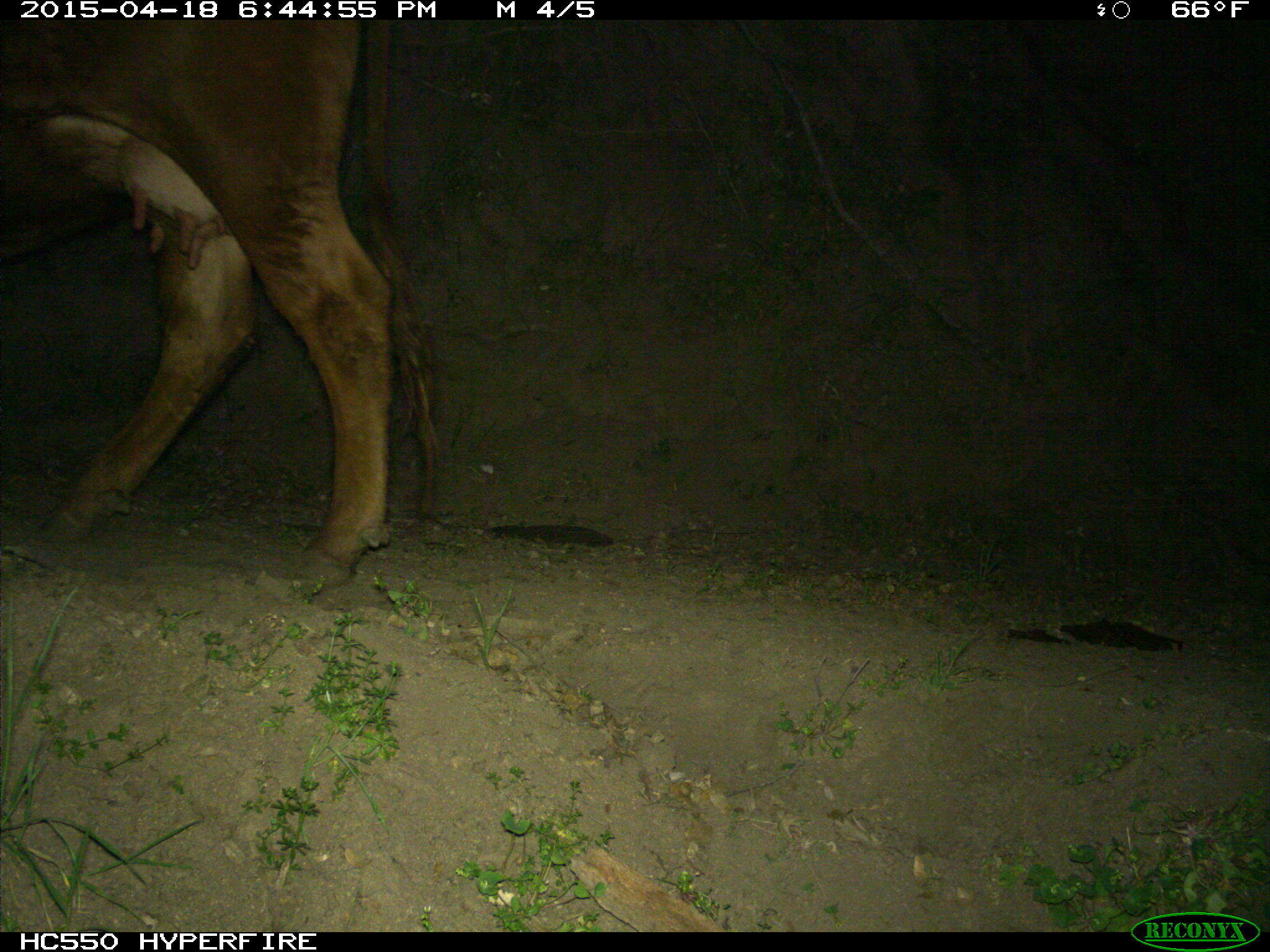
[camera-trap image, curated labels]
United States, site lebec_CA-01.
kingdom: Animalia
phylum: Chordata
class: Mammalia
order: Artiodactyla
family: Bovidae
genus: Bos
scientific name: Bos taurus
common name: domestic cow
Bos taurus (domestic cow).